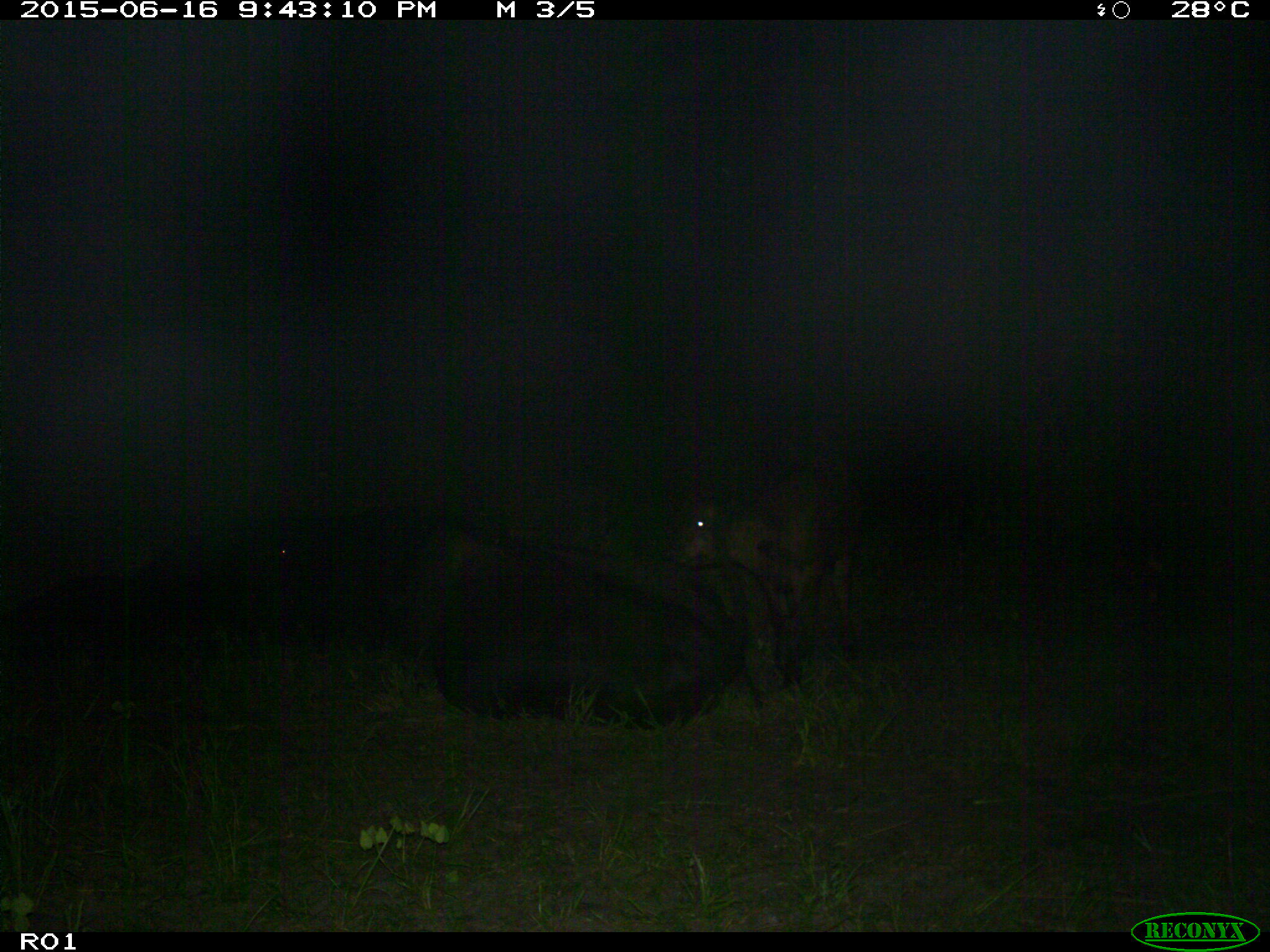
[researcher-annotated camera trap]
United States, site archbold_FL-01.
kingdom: Animalia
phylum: Chordata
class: Mammalia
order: Artiodactyla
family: Bovidae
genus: Bos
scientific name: Bos taurus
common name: domestic cow